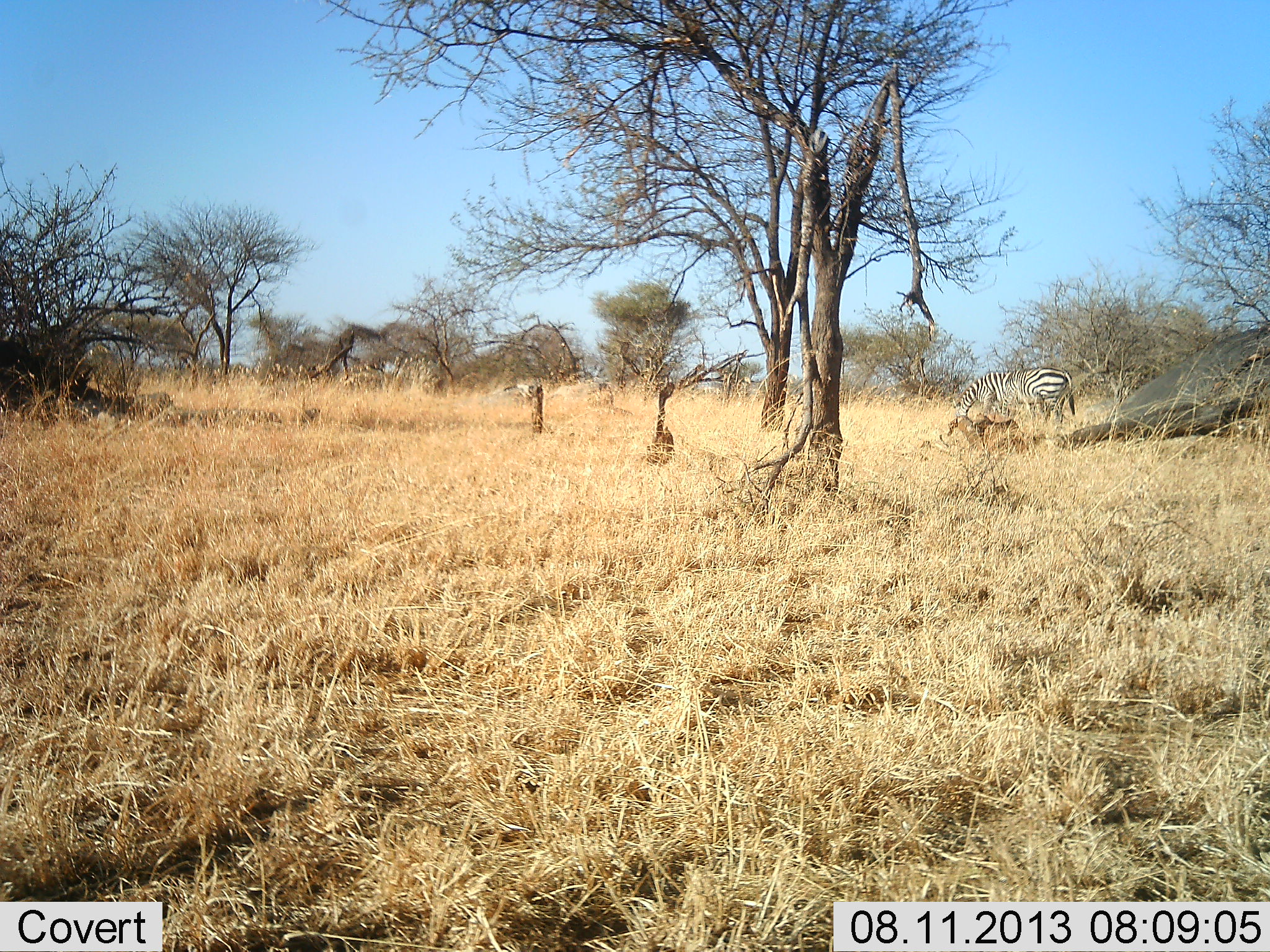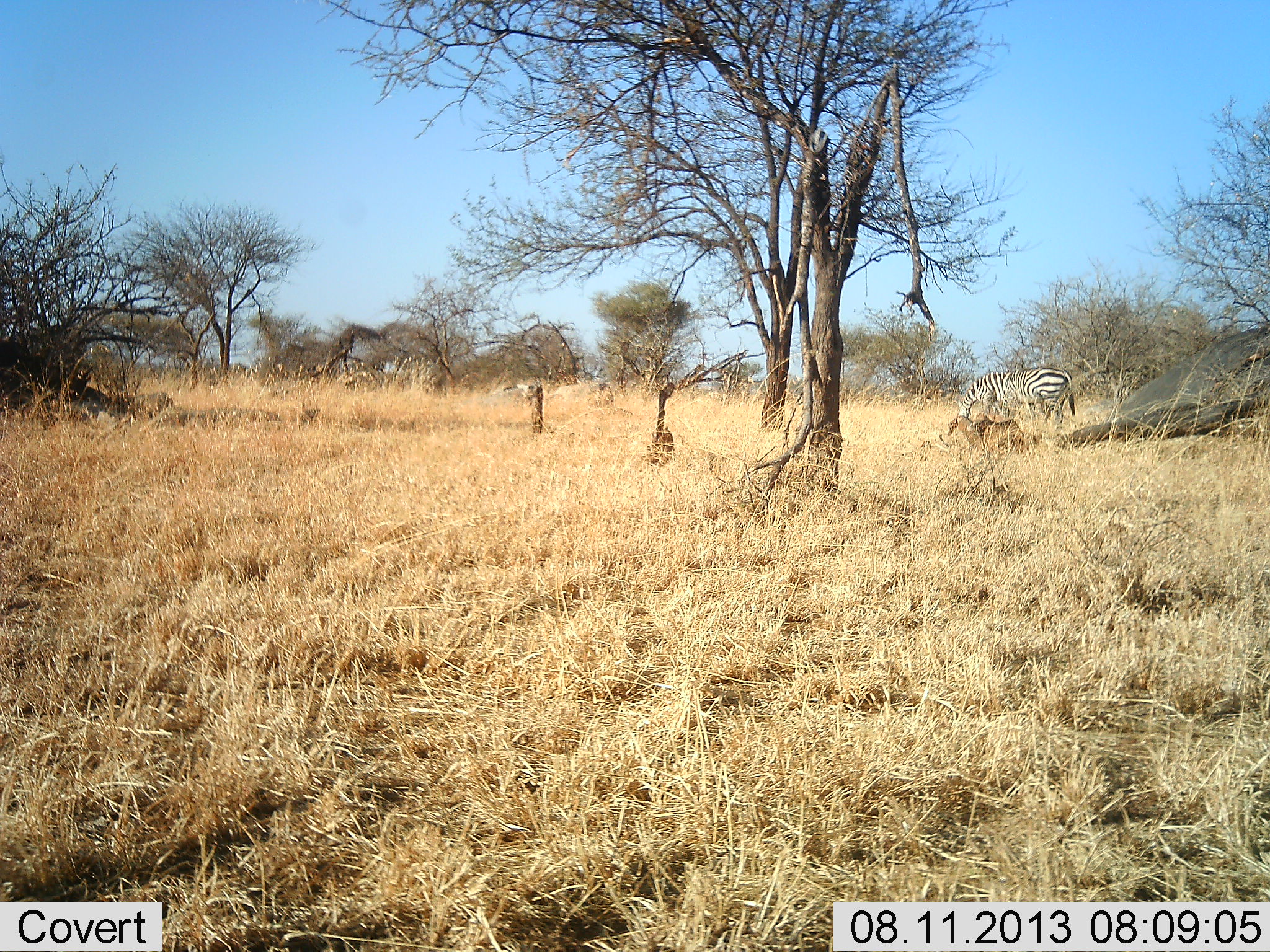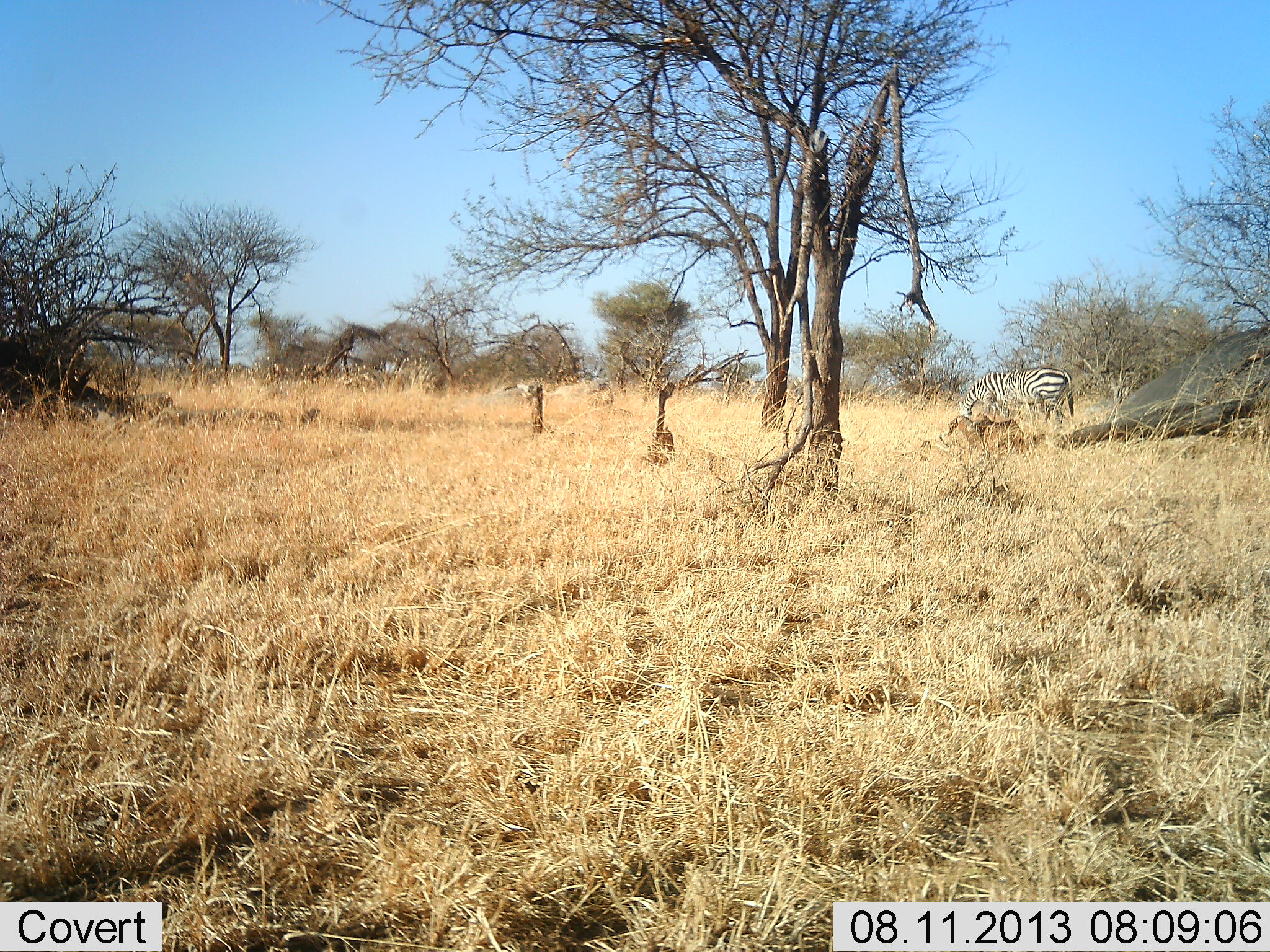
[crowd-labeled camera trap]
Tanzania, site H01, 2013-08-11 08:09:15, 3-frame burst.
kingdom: Animalia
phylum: Chordata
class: Mammalia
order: Perissodactyla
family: Equidae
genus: Equus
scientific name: Equus quagga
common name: plains zebra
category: zebra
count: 1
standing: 17%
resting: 0%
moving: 4%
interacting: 0%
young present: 0%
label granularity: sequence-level